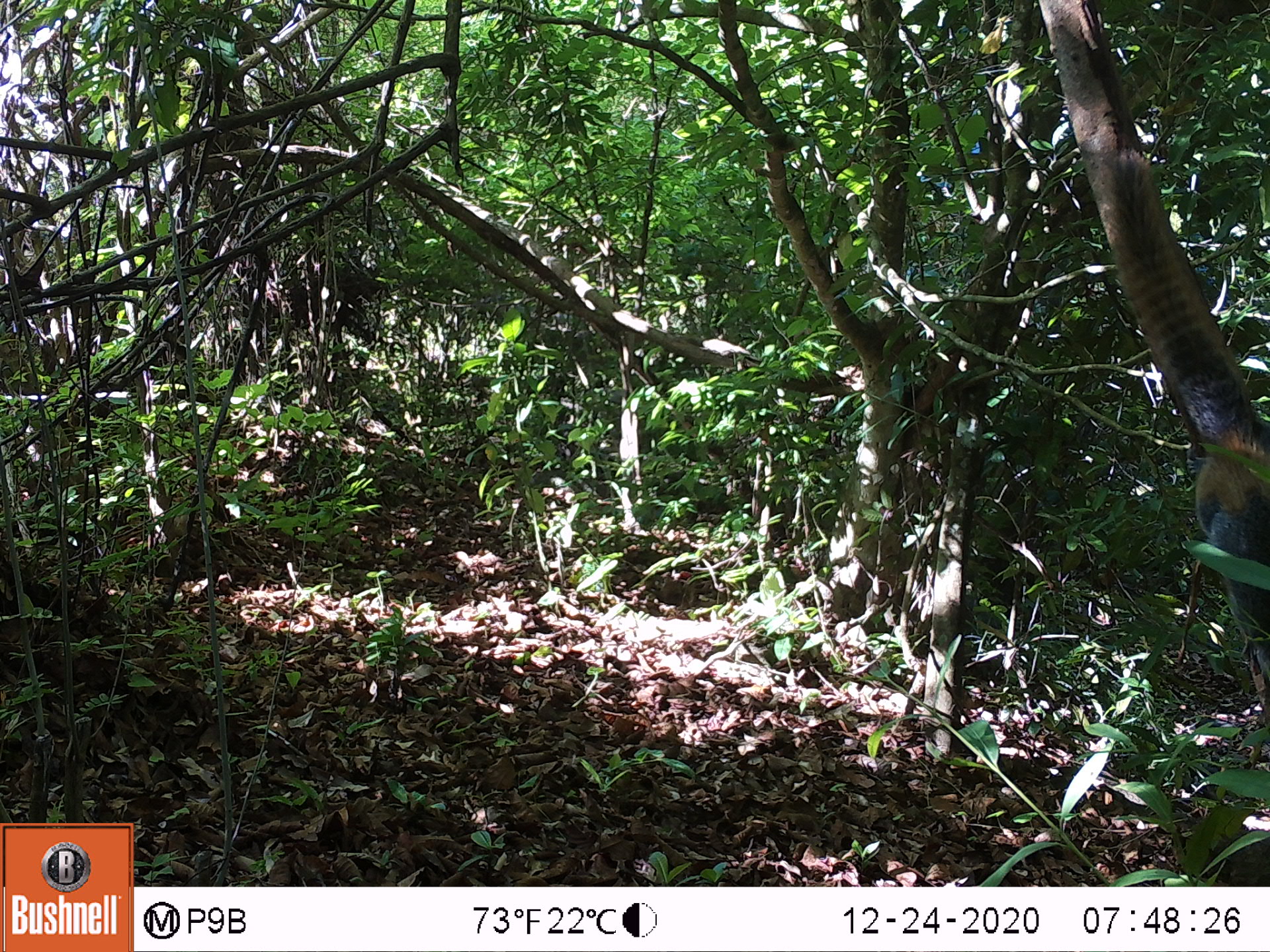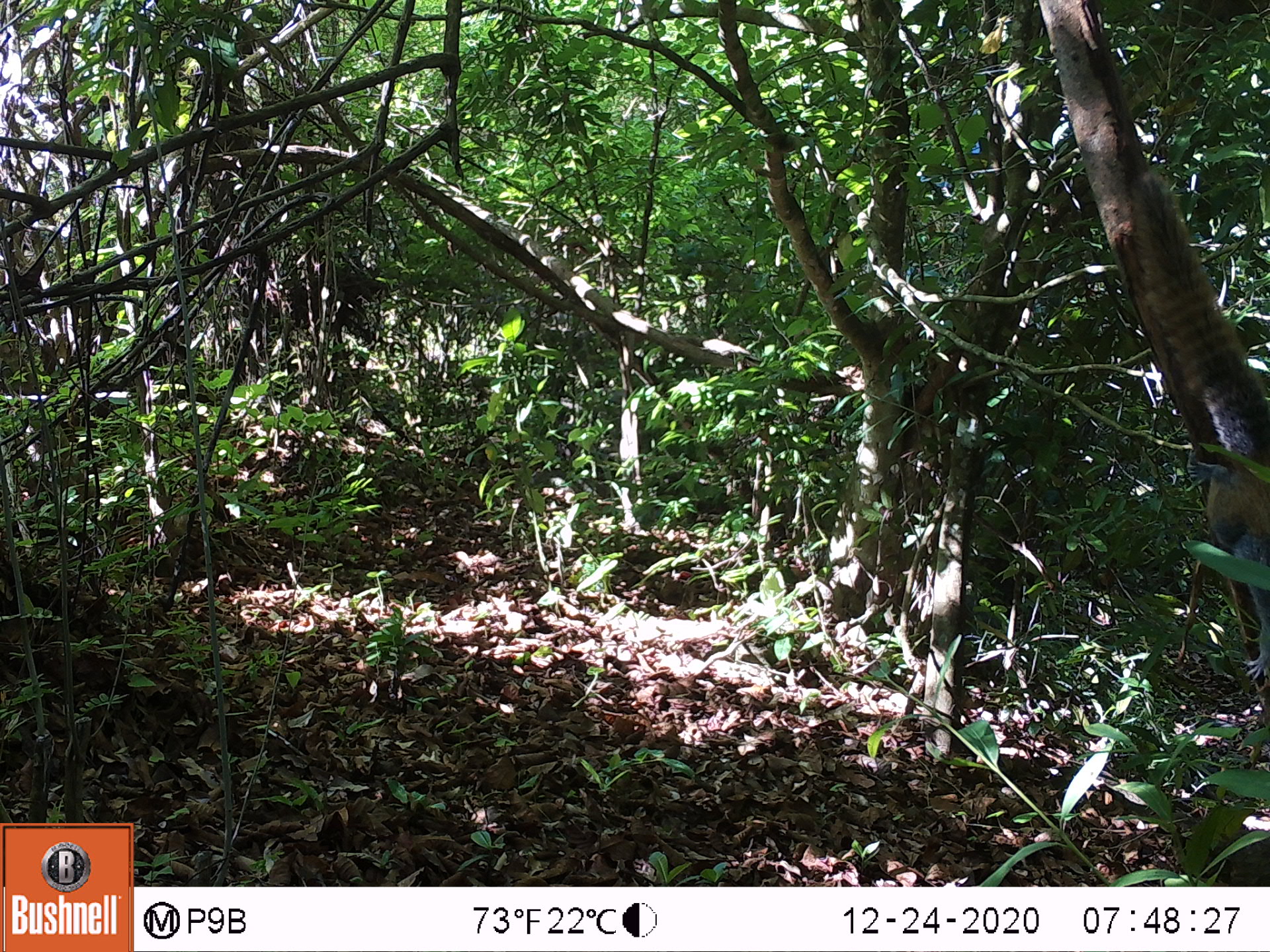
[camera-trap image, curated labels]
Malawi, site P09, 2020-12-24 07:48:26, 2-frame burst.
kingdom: Animalia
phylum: Chordata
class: Mammalia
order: Rodentia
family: Sciuridae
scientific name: Sciuridae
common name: squirrel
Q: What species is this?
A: Squirrel (Sciuridae).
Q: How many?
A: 1.